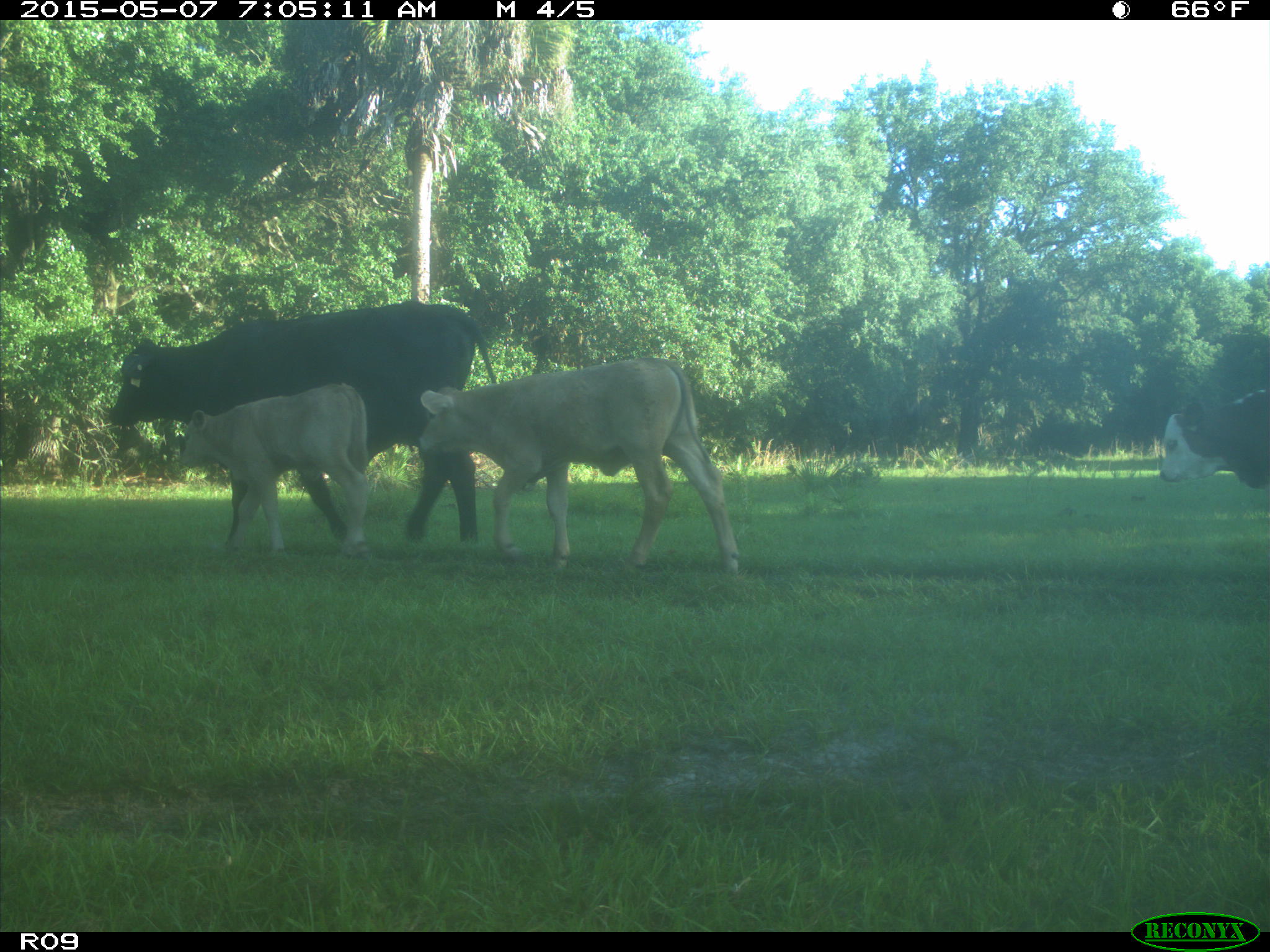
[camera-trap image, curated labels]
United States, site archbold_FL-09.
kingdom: Animalia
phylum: Chordata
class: Mammalia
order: Artiodactyla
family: Bovidae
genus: Bos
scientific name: Bos taurus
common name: domestic cow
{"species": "Bos taurus (domestic cow)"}